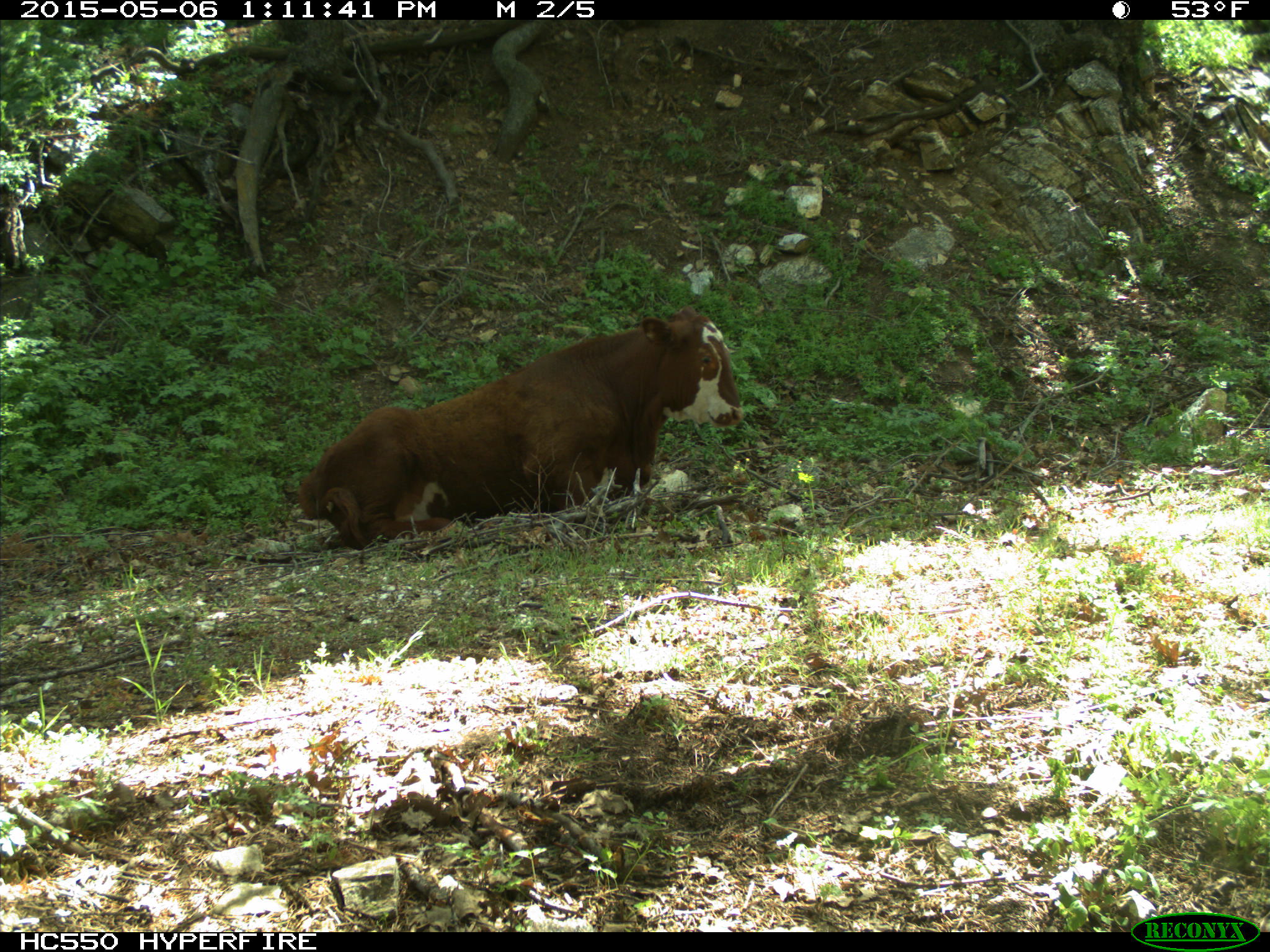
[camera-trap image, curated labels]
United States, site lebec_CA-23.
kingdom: Animalia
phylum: Chordata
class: Mammalia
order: Artiodactyla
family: Bovidae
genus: Bos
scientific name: Bos taurus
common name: domestic cow